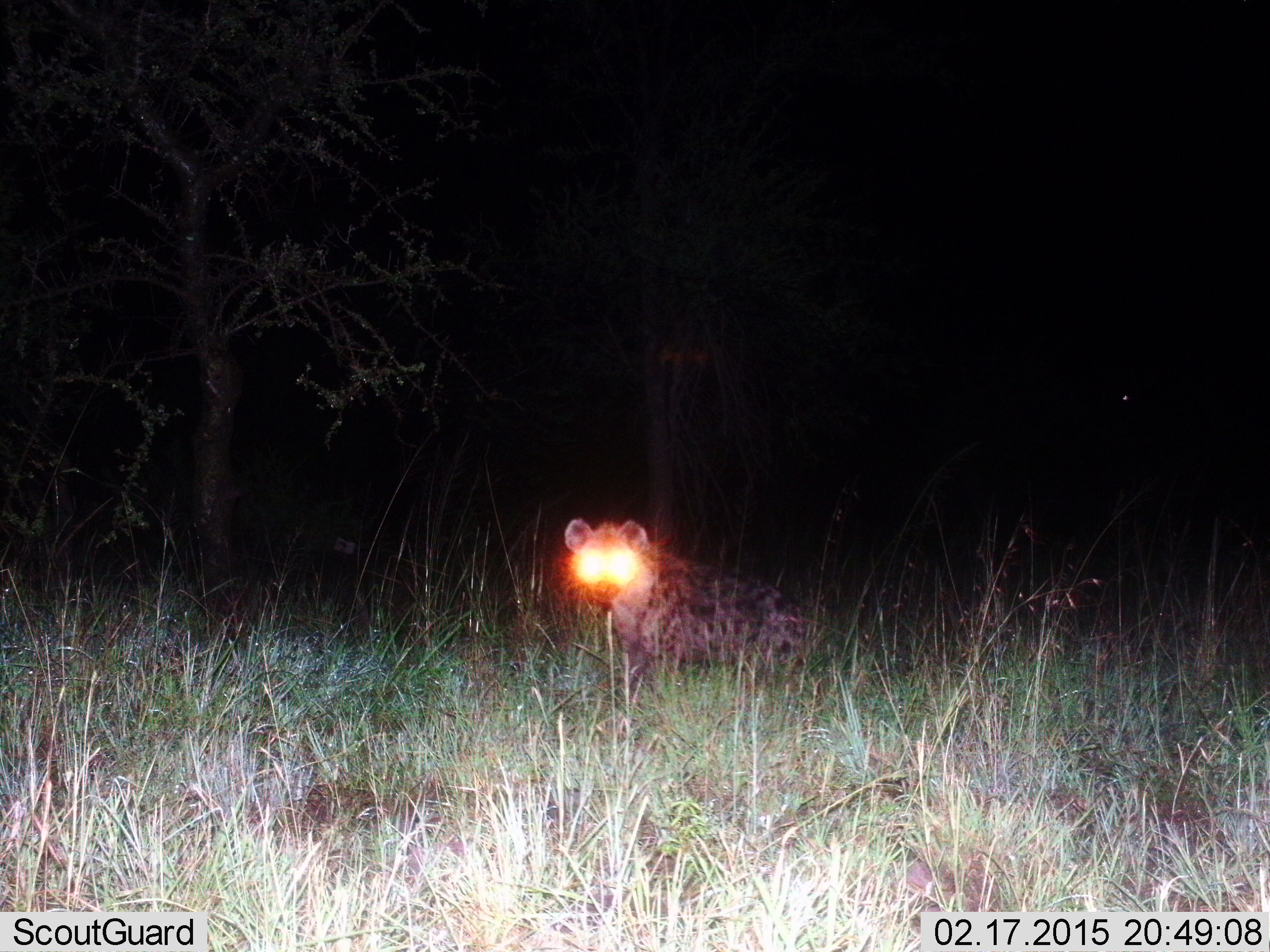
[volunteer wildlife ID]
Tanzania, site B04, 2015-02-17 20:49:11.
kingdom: Animalia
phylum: Chordata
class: Mammalia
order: Carnivora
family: Hyaenidae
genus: Crocuta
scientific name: Crocuta crocuta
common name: spotted hyena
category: hyenaspotted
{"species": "hyenaspotted (spotted hyena) (Crocuta crocuta)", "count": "1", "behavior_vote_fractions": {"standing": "67%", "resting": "11%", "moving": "11%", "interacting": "11%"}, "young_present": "0%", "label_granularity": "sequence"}